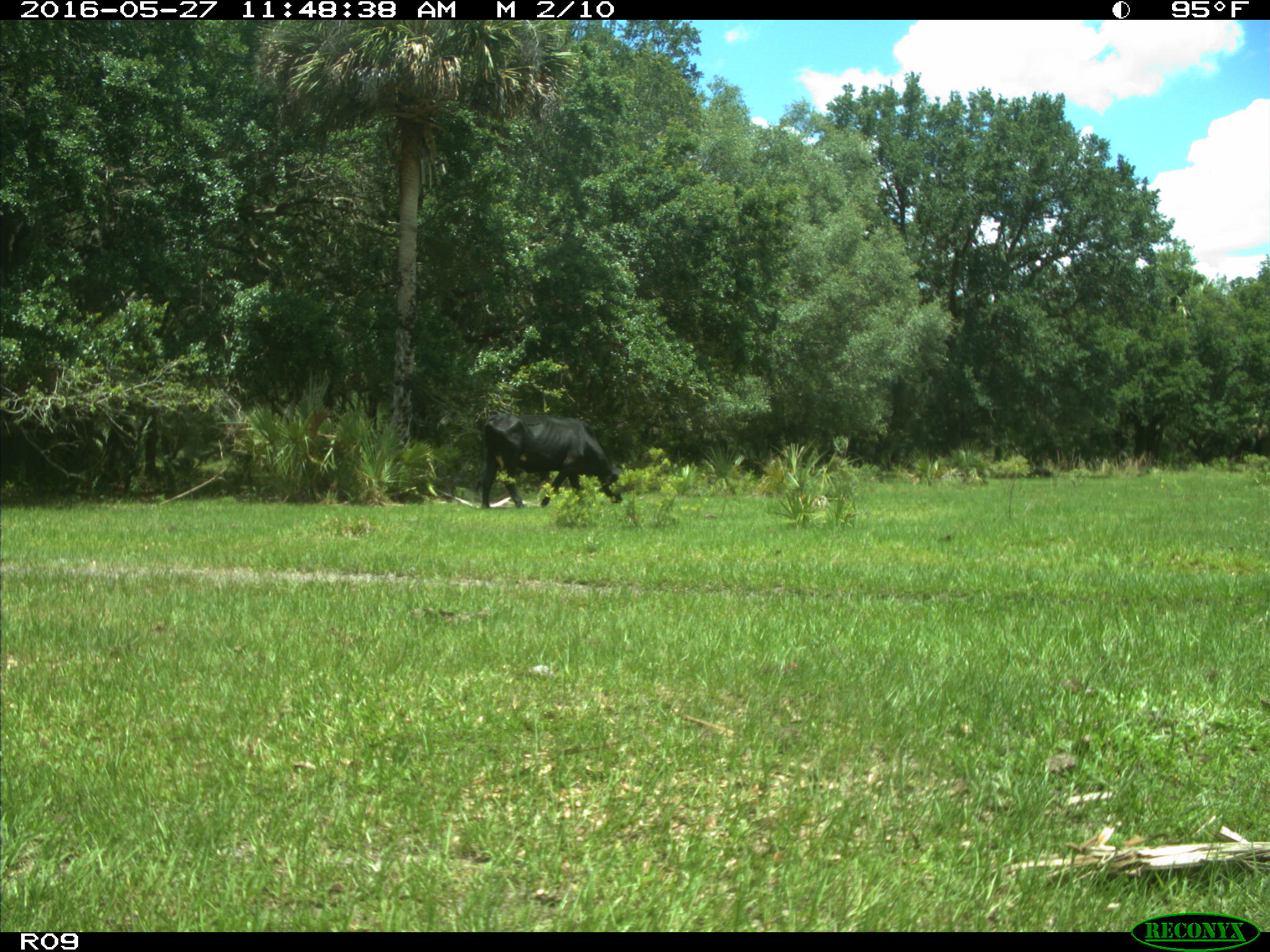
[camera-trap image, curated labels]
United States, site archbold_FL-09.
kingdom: Animalia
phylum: Chordata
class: Mammalia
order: Artiodactyla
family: Bovidae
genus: Bos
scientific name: Bos taurus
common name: domestic cow